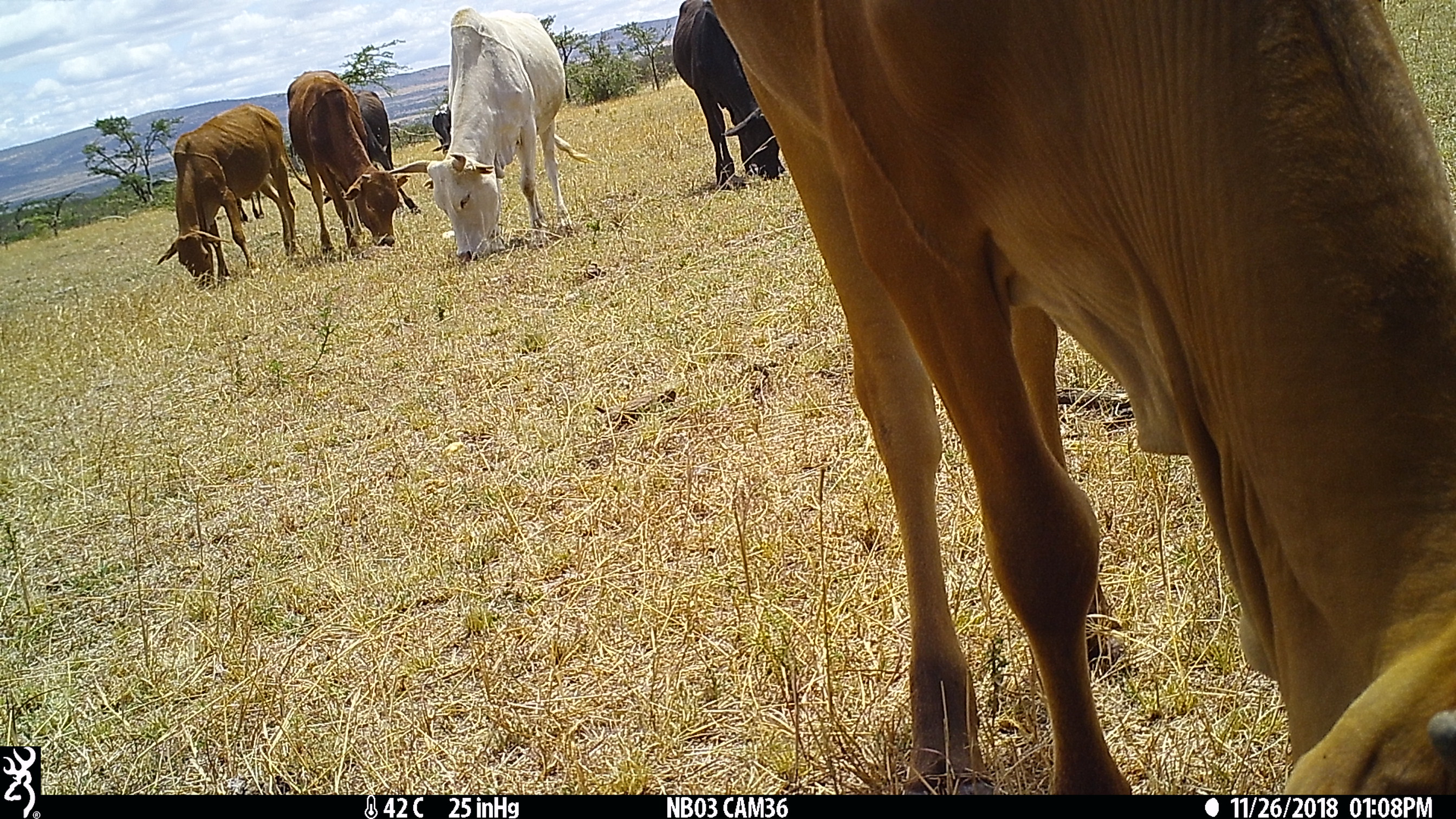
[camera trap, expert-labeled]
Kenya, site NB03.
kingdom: Animalia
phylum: Chordata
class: Mammalia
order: Artiodactyla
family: Bovidae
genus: Bos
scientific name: Bos taurus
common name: cattle